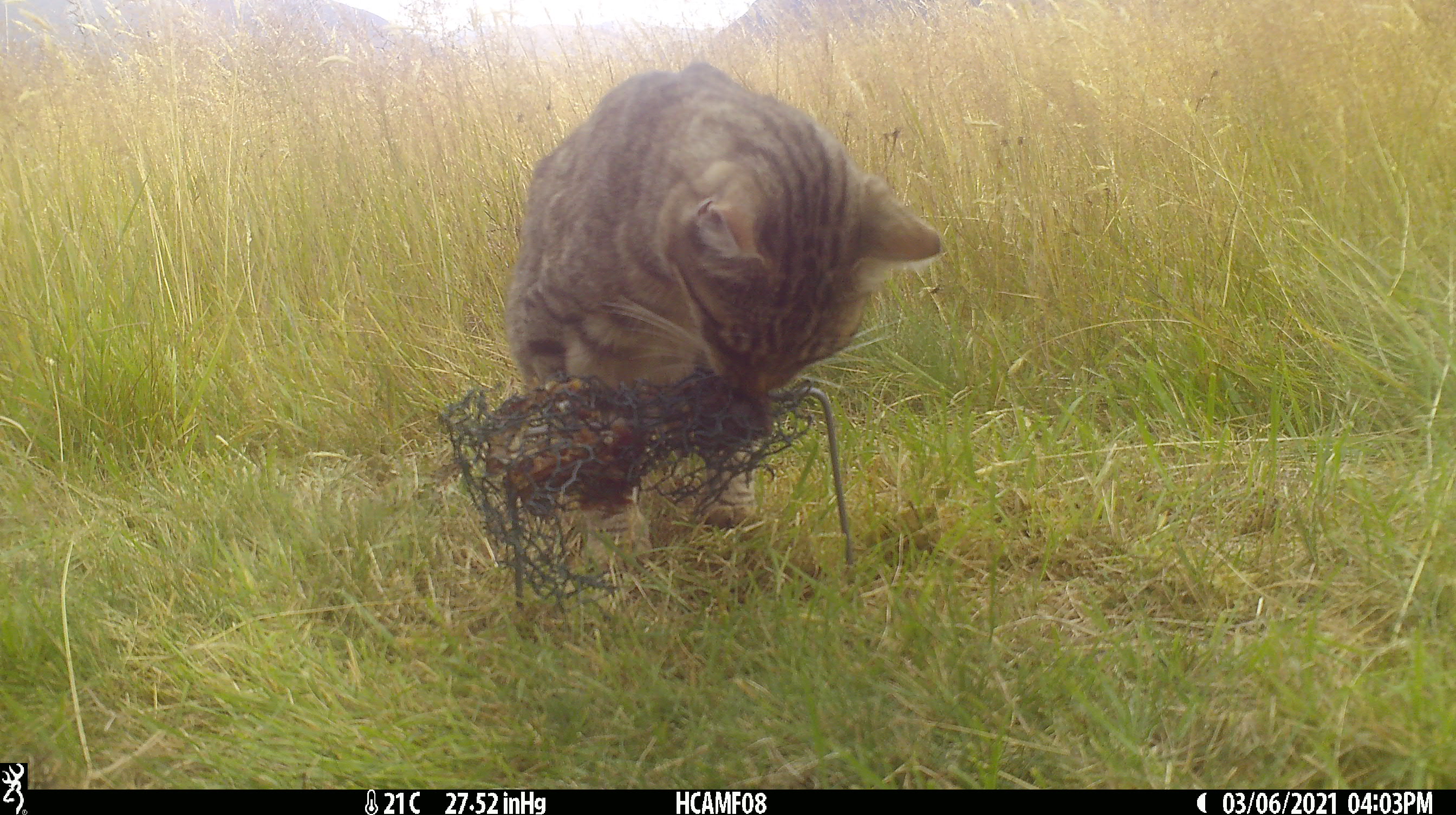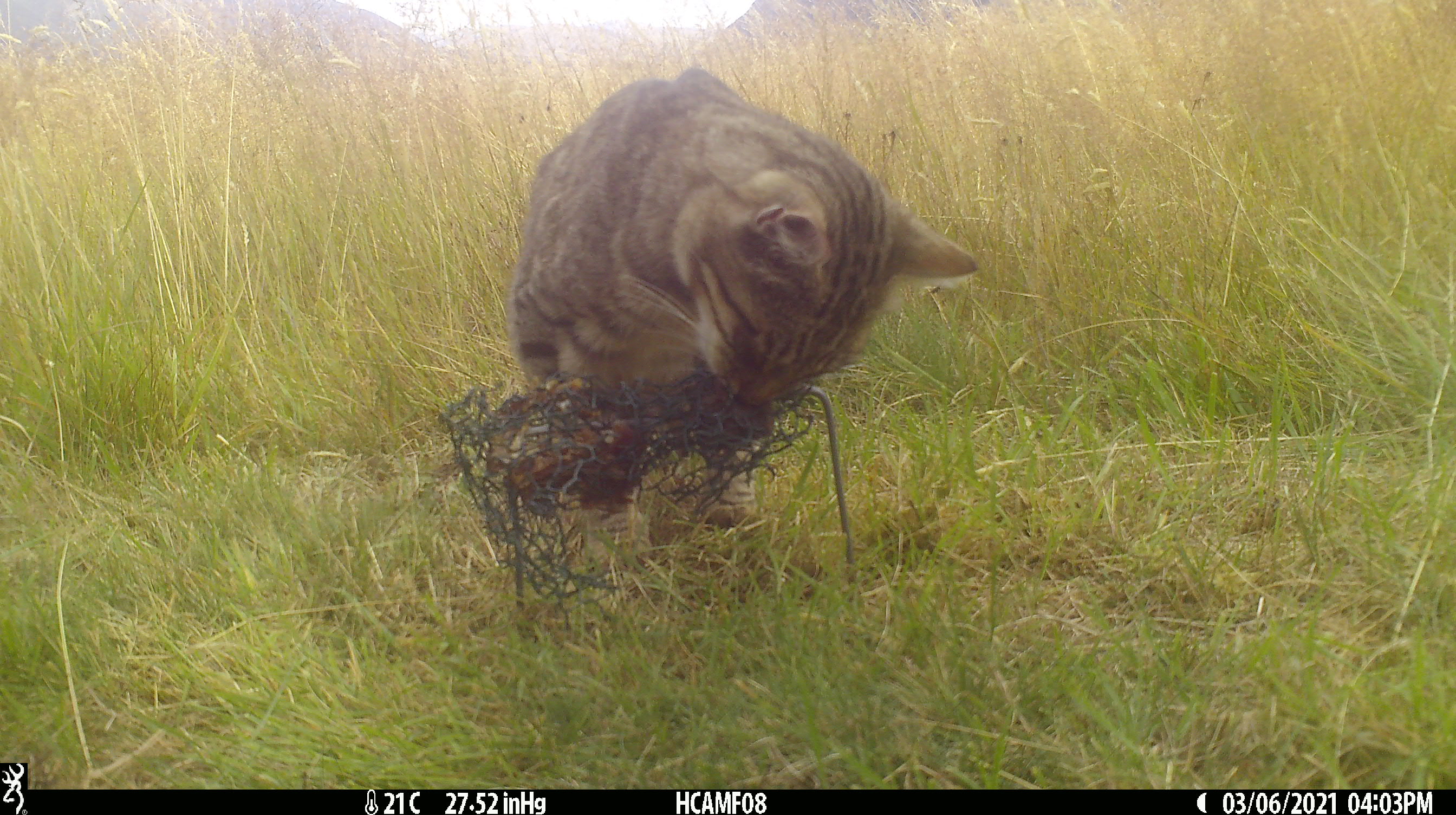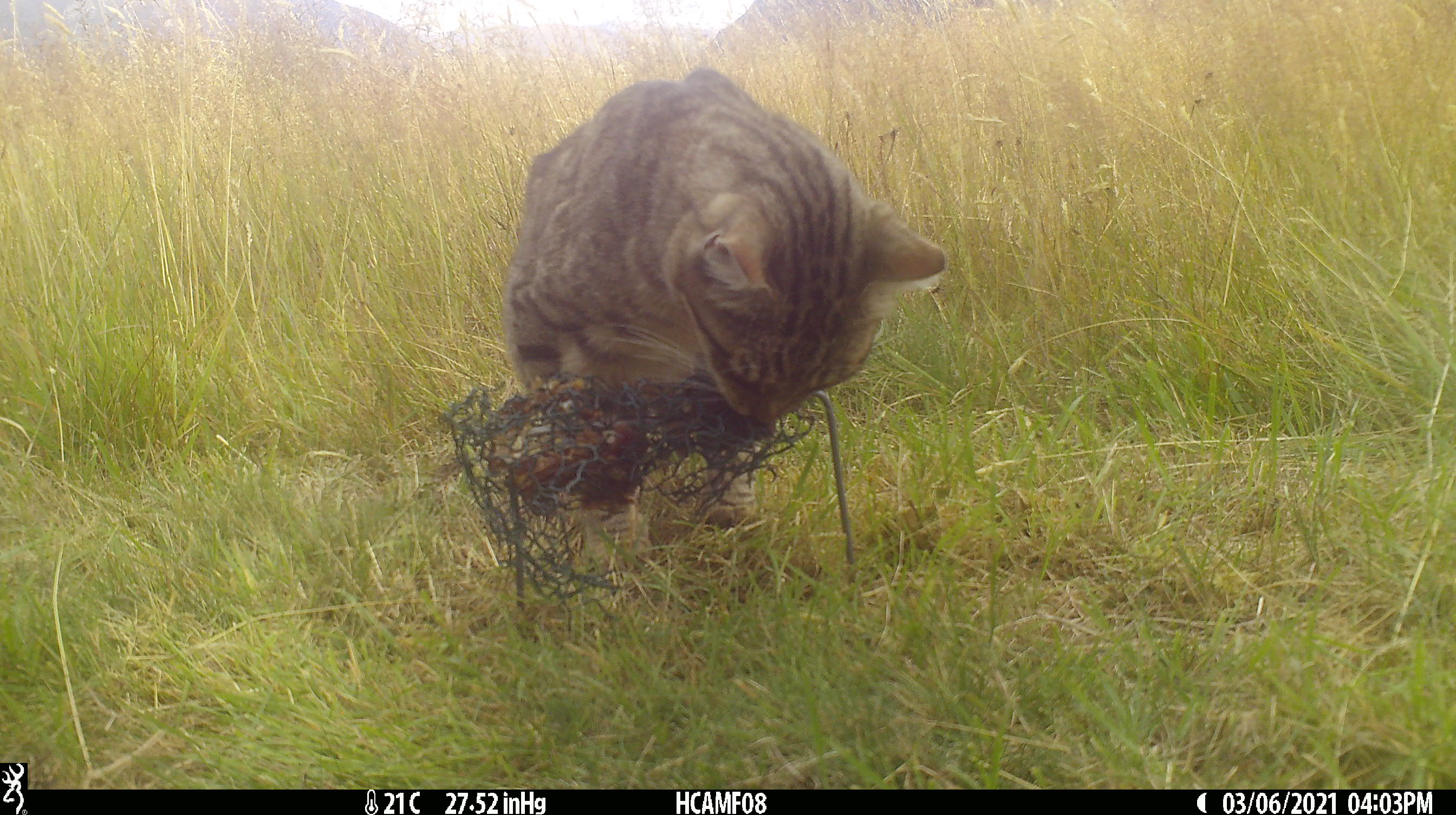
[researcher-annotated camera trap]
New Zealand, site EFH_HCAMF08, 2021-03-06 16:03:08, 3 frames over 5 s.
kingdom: Animalia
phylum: Chordata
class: Mammalia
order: Carnivora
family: Felidae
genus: Felis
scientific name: Felis catus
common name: domestic cat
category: cat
Cat (domestic cat) (Felis catus).